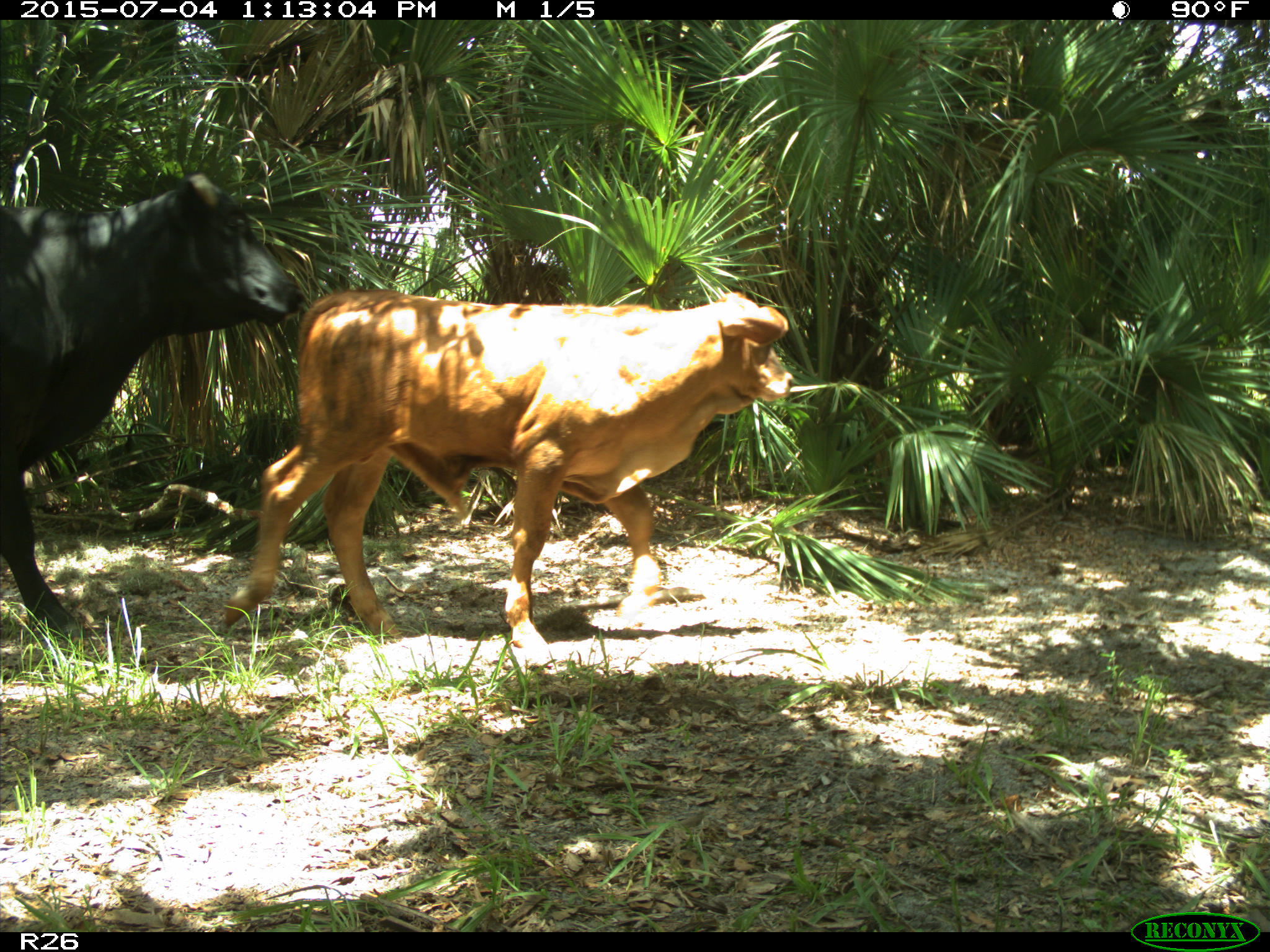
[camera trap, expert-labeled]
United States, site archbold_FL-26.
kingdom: Animalia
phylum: Chordata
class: Mammalia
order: Artiodactyla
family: Bovidae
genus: Bos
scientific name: Bos taurus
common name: domestic cow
Bos taurus (domestic cow).